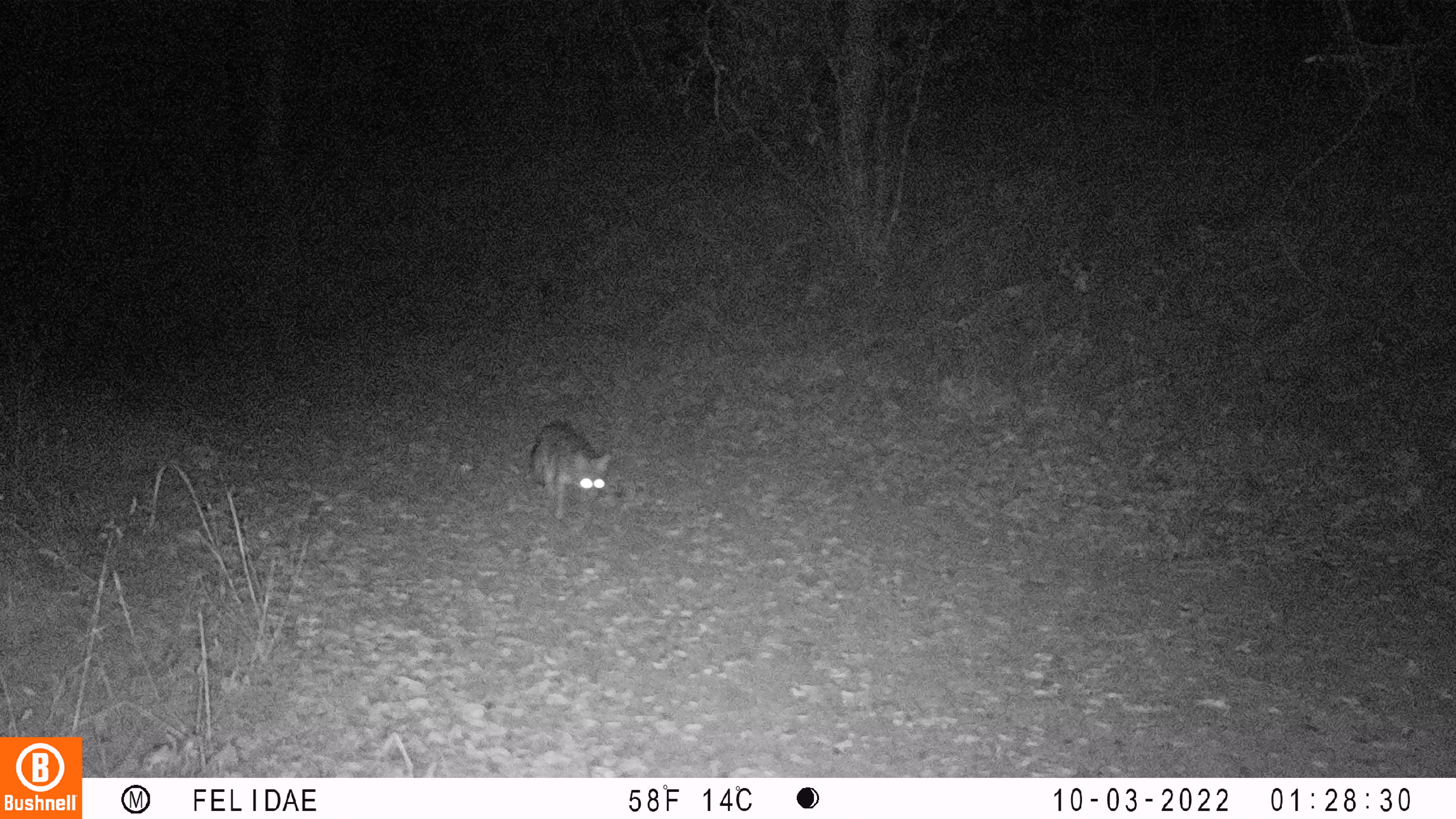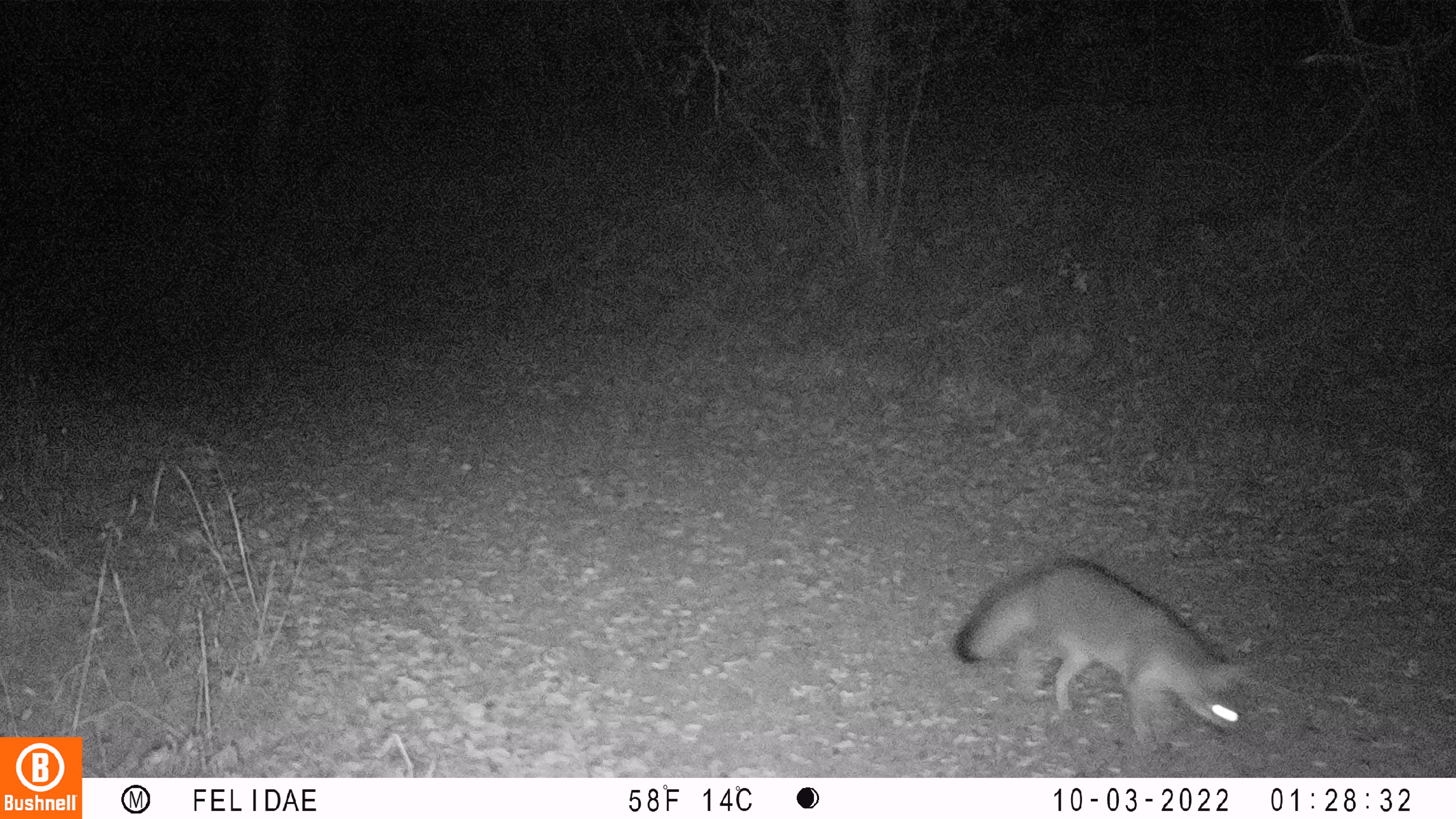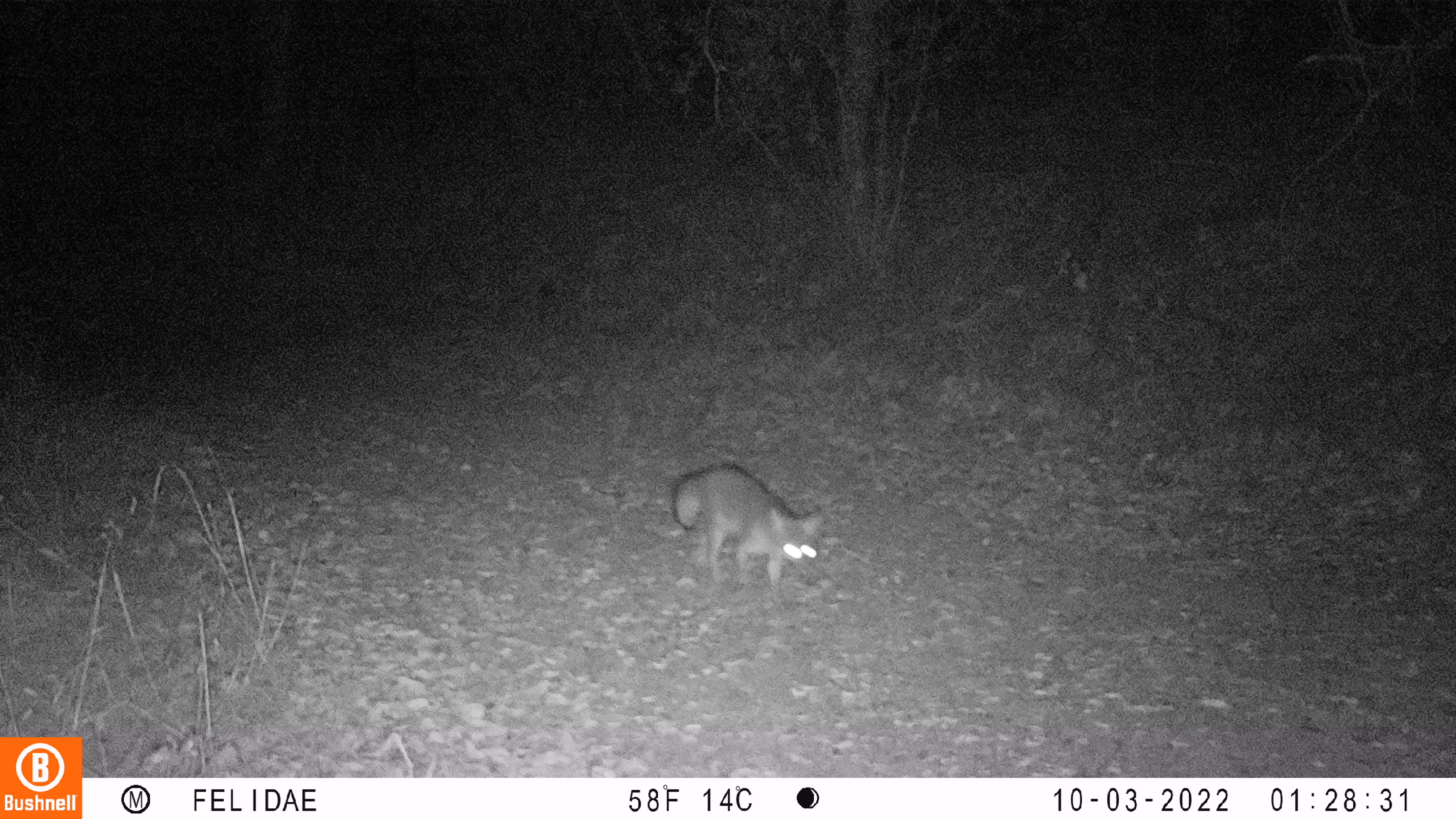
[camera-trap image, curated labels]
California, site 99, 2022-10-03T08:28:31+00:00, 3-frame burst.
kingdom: Animalia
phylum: Chordata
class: Mammalia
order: Carnivora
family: Canidae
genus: Urocyon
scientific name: Urocyon cinereoargenteus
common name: gray fox